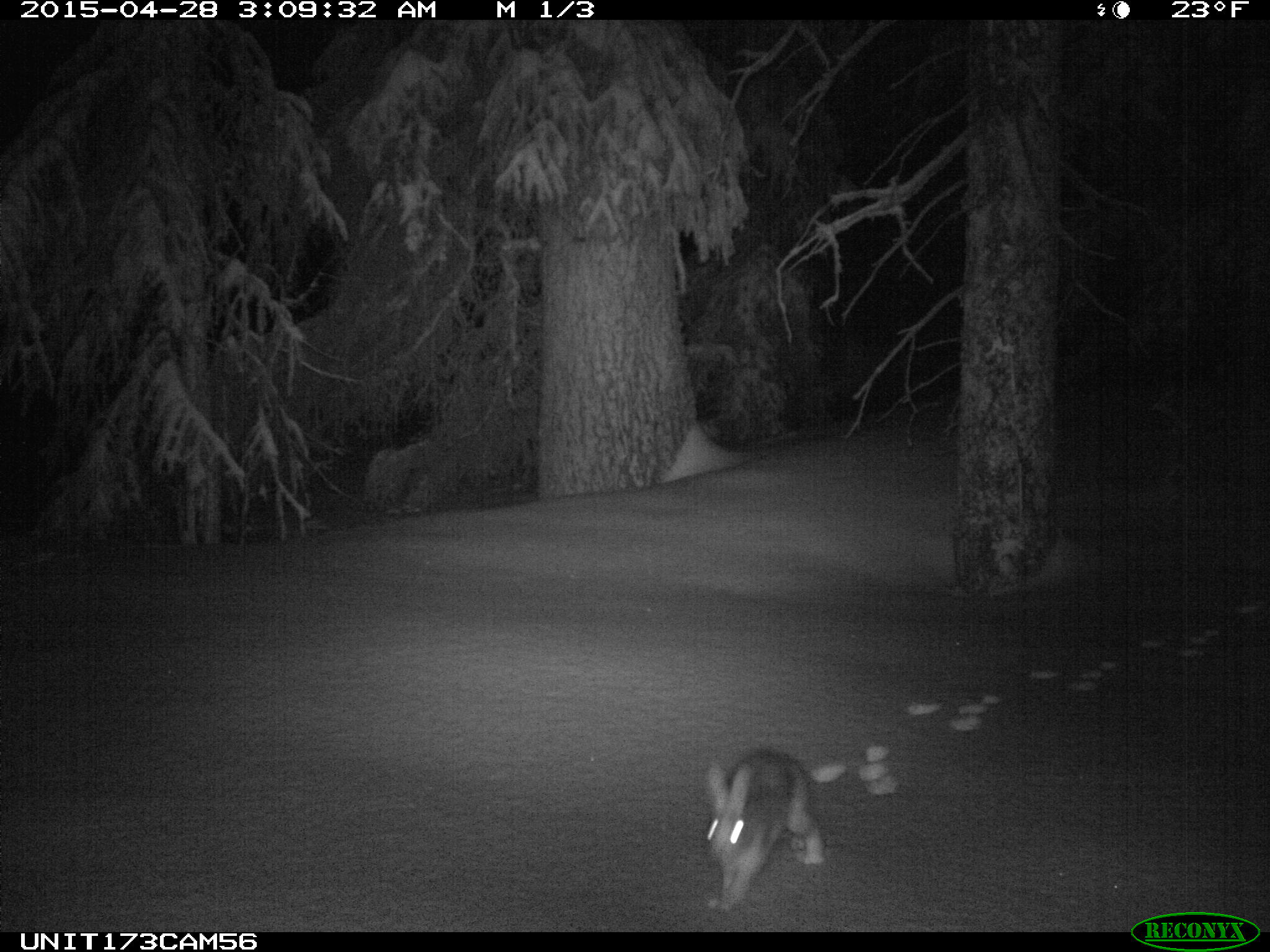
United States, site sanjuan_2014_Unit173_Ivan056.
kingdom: Animalia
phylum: Chordata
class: Mammalia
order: Lagomorpha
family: Leporidae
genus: Lepus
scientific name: Lepus americanus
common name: snowshoe hare